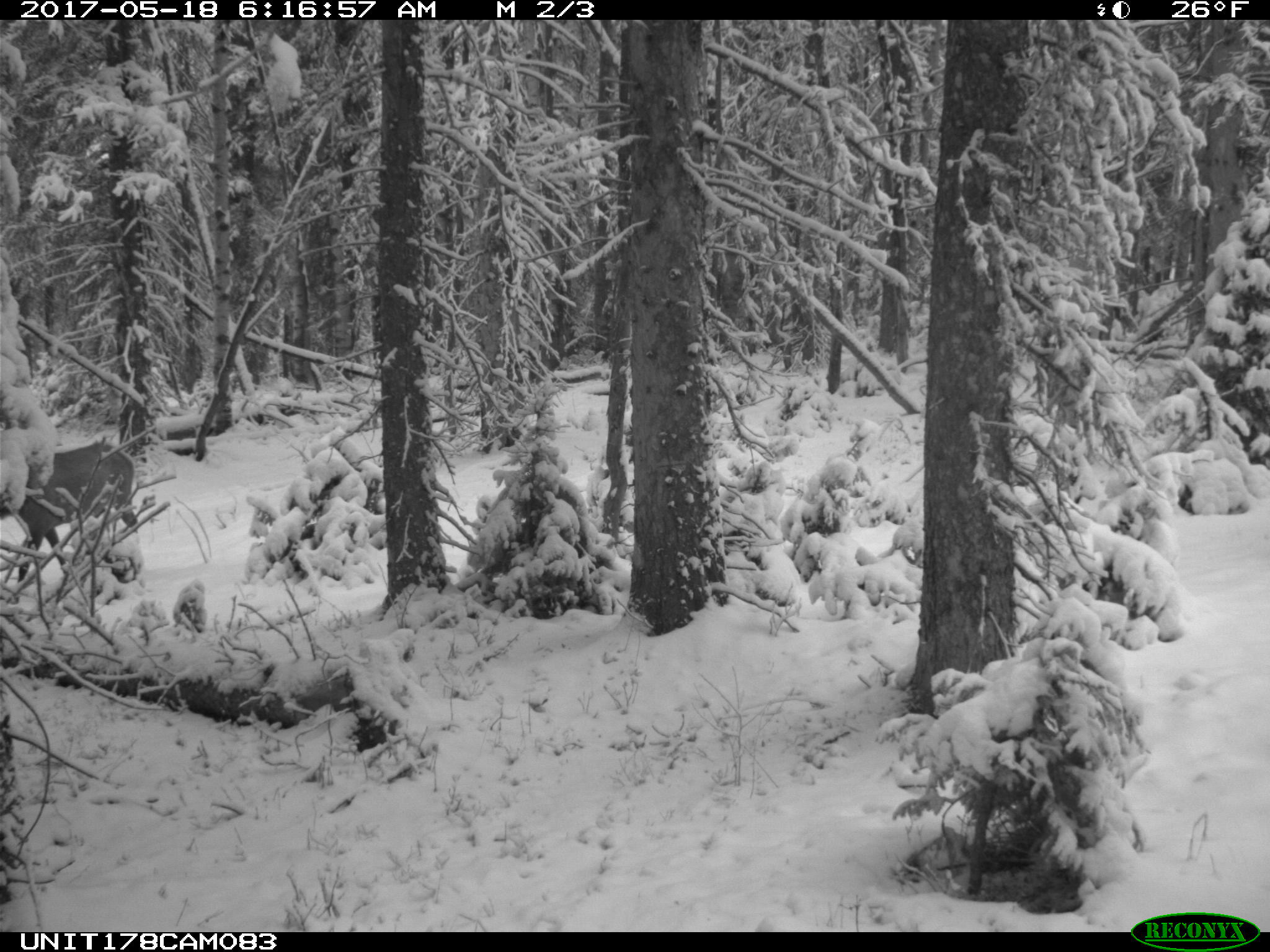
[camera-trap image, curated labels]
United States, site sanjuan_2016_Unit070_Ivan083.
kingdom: Animalia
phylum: Chordata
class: Mammalia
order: Artiodactyla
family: Cervidae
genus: Cervus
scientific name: Cervus elaphus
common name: red deer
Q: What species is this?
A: Cervus elaphus (red deer).